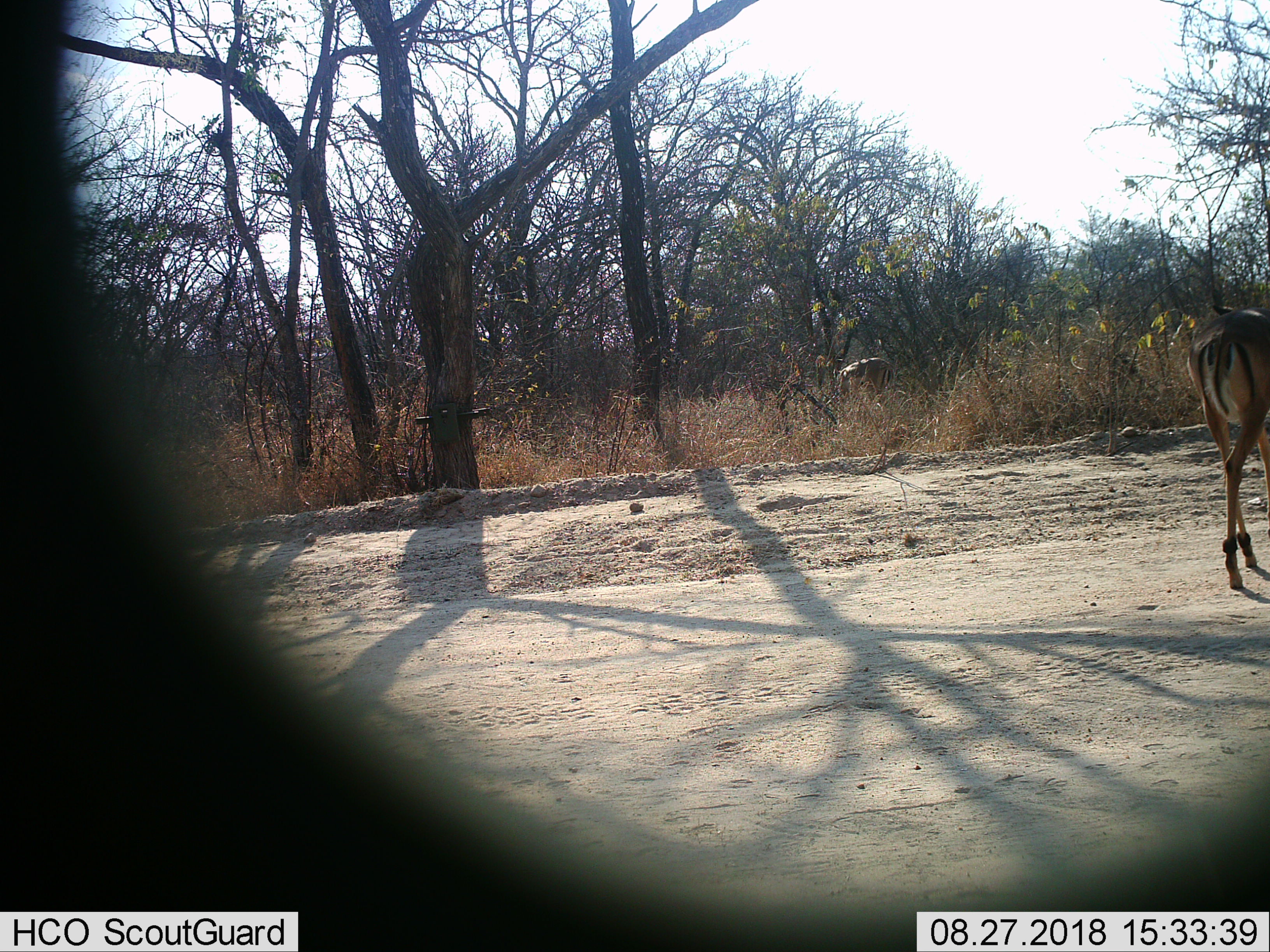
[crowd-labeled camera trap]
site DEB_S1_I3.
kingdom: Animalia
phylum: Chordata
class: Mammalia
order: Artiodactyla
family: Bovidae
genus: Aepyceros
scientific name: Aepyceros melampus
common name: impala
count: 1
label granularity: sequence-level